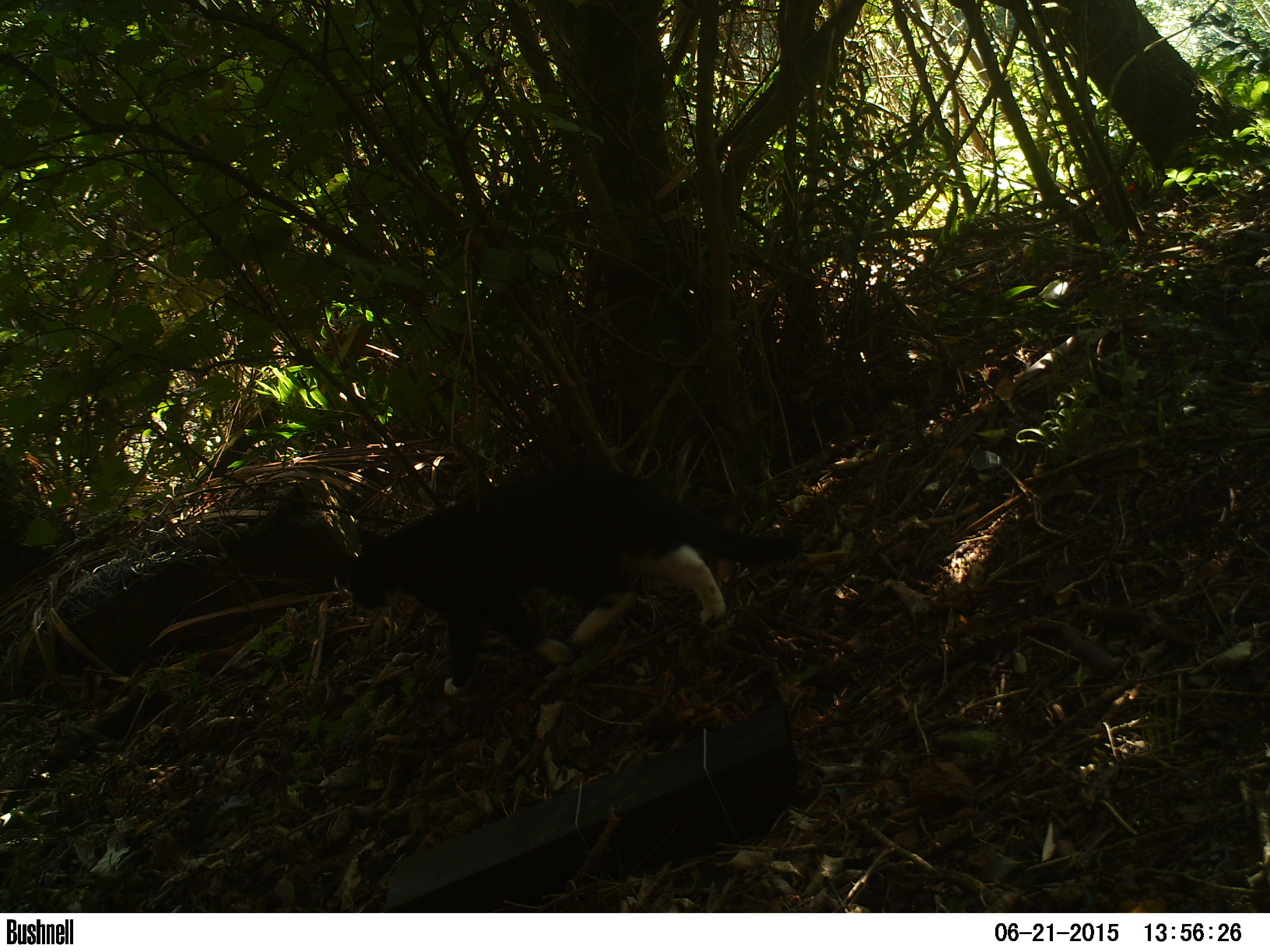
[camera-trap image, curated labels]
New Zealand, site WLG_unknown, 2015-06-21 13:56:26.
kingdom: Animalia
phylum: Chordata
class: Mammalia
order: Carnivora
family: Felidae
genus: Felis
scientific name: Felis catus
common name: domestic cat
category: cat